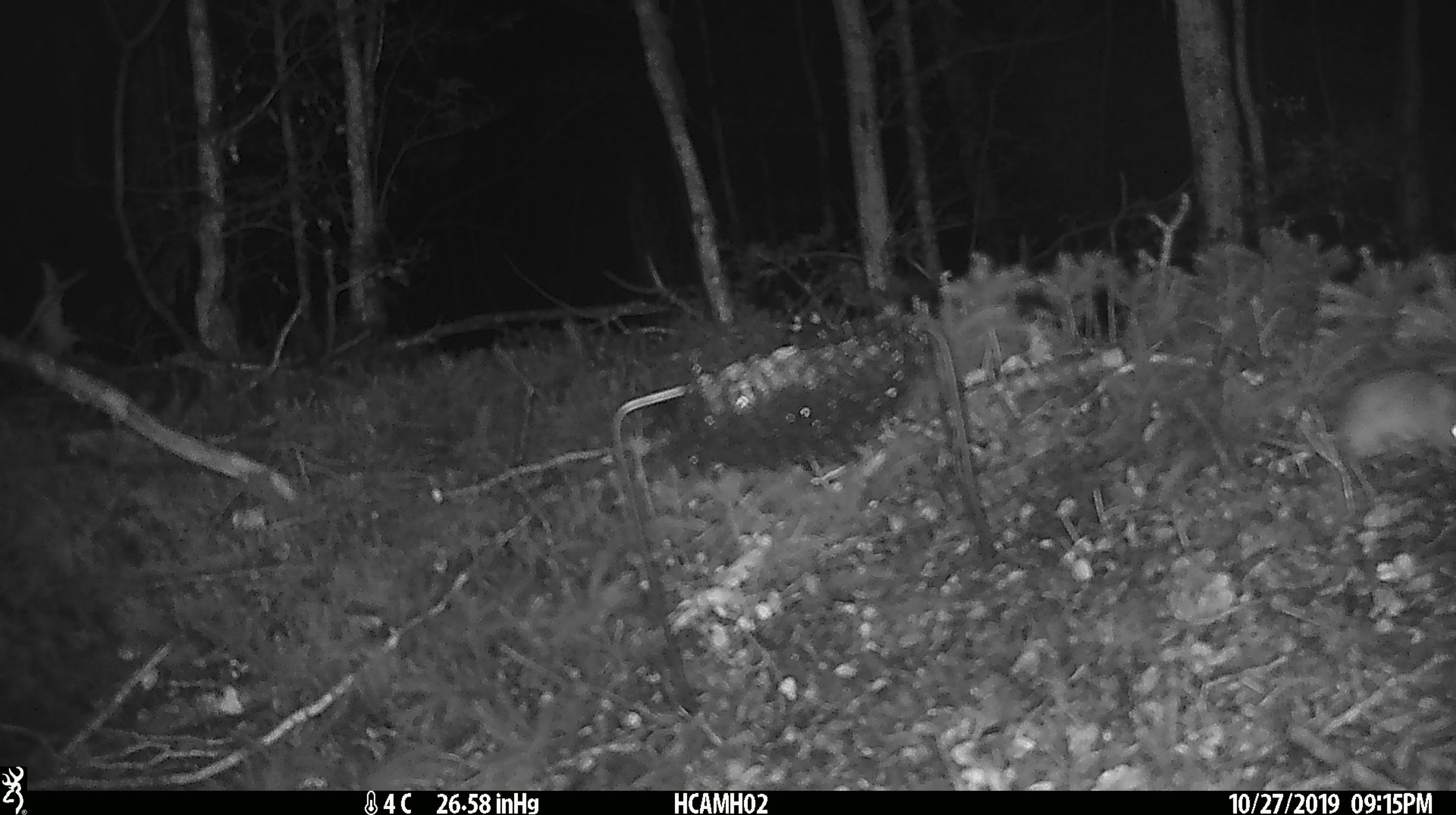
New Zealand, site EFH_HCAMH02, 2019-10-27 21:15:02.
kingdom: Animalia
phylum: Chordata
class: Mammalia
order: Rodentia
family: Muridae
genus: Mus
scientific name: Mus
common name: mouse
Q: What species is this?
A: Mouse (Mus).